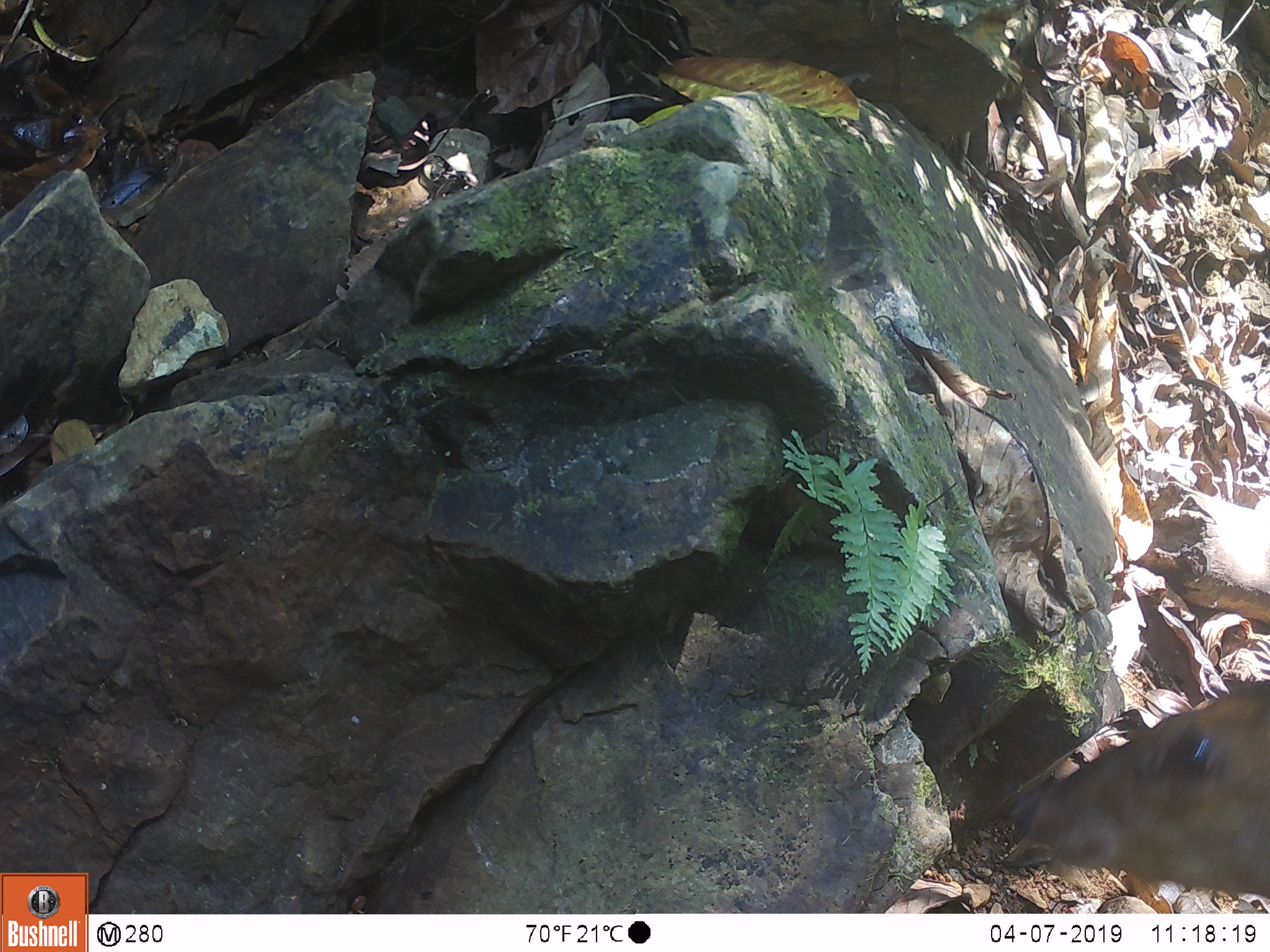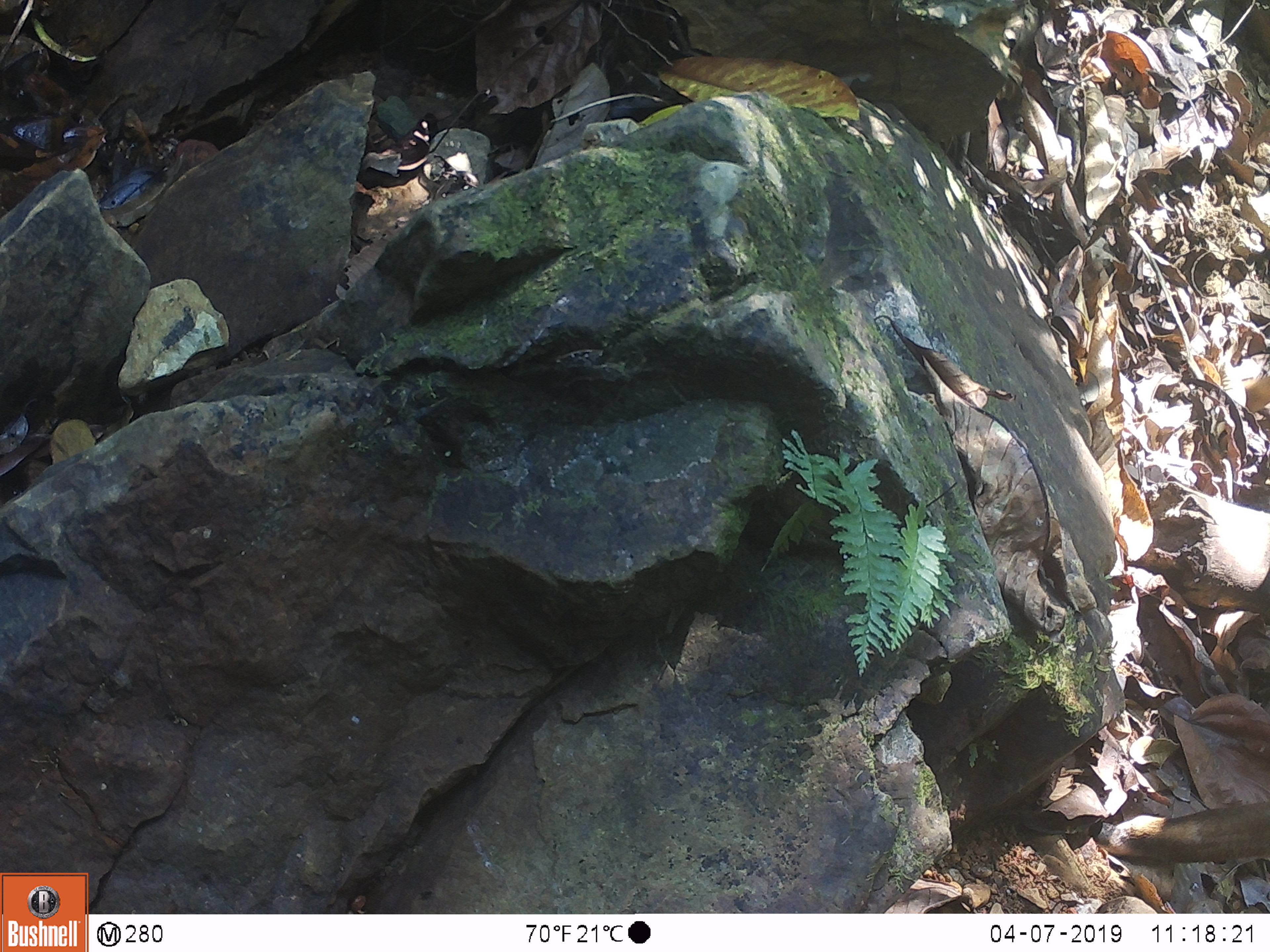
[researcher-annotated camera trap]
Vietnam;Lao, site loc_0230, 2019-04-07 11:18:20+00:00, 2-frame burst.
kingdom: Animalia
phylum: Chordata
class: Mammalia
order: Artiodactyla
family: Cervidae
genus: Muntiacus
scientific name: Muntiacus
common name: muntjacs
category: unidentified muntjac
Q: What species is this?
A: Unidentified muntjac (muntjacs) (Muntiacus).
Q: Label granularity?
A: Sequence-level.